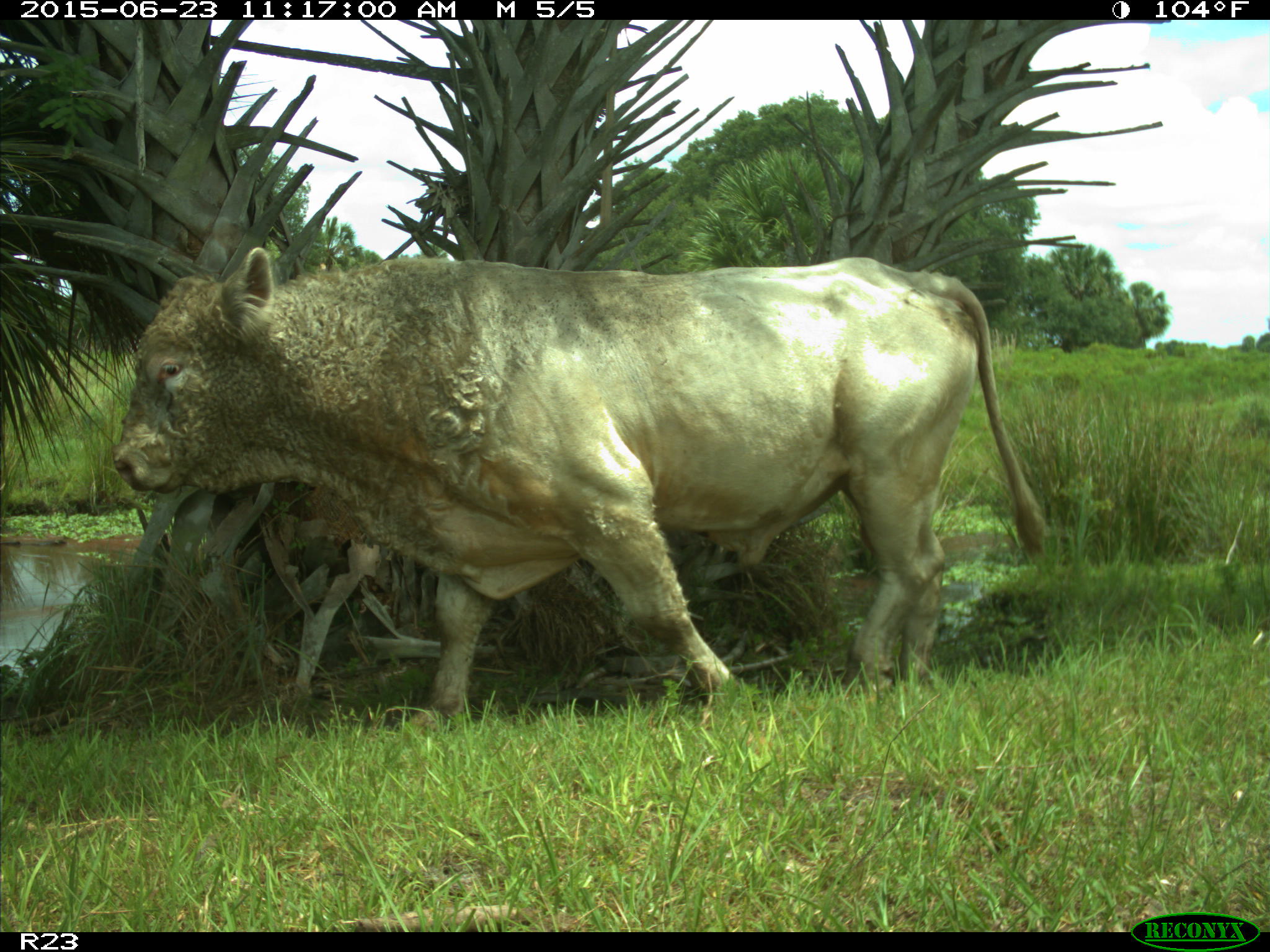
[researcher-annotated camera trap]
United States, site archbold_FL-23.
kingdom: Animalia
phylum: Chordata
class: Mammalia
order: Artiodactyla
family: Bovidae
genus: Bos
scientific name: Bos taurus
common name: domestic cow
Bos taurus (domestic cow).